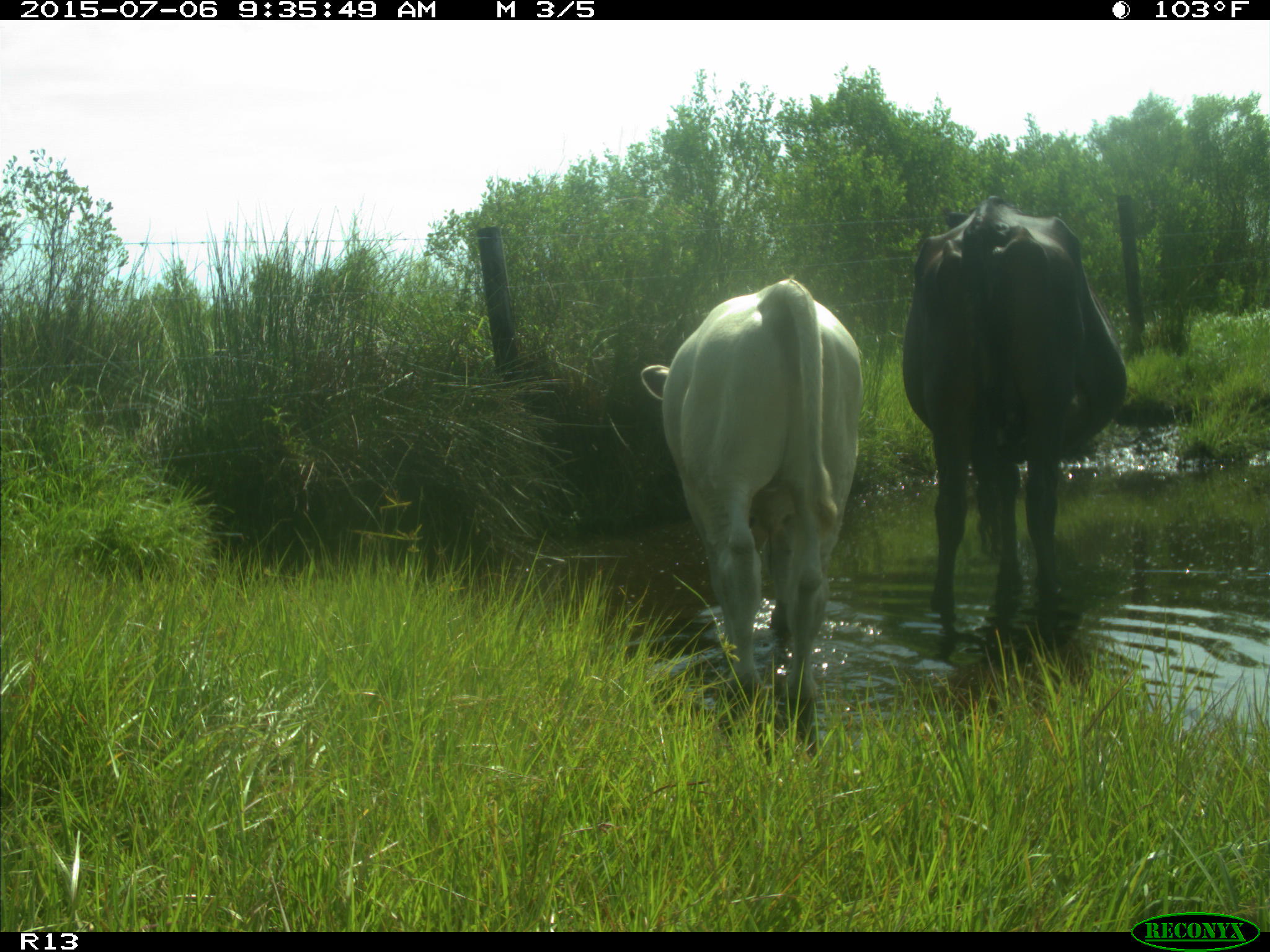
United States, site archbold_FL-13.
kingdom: Animalia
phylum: Chordata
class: Mammalia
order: Artiodactyla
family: Bovidae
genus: Bos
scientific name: Bos taurus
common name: domestic cow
Bos taurus (domestic cow).